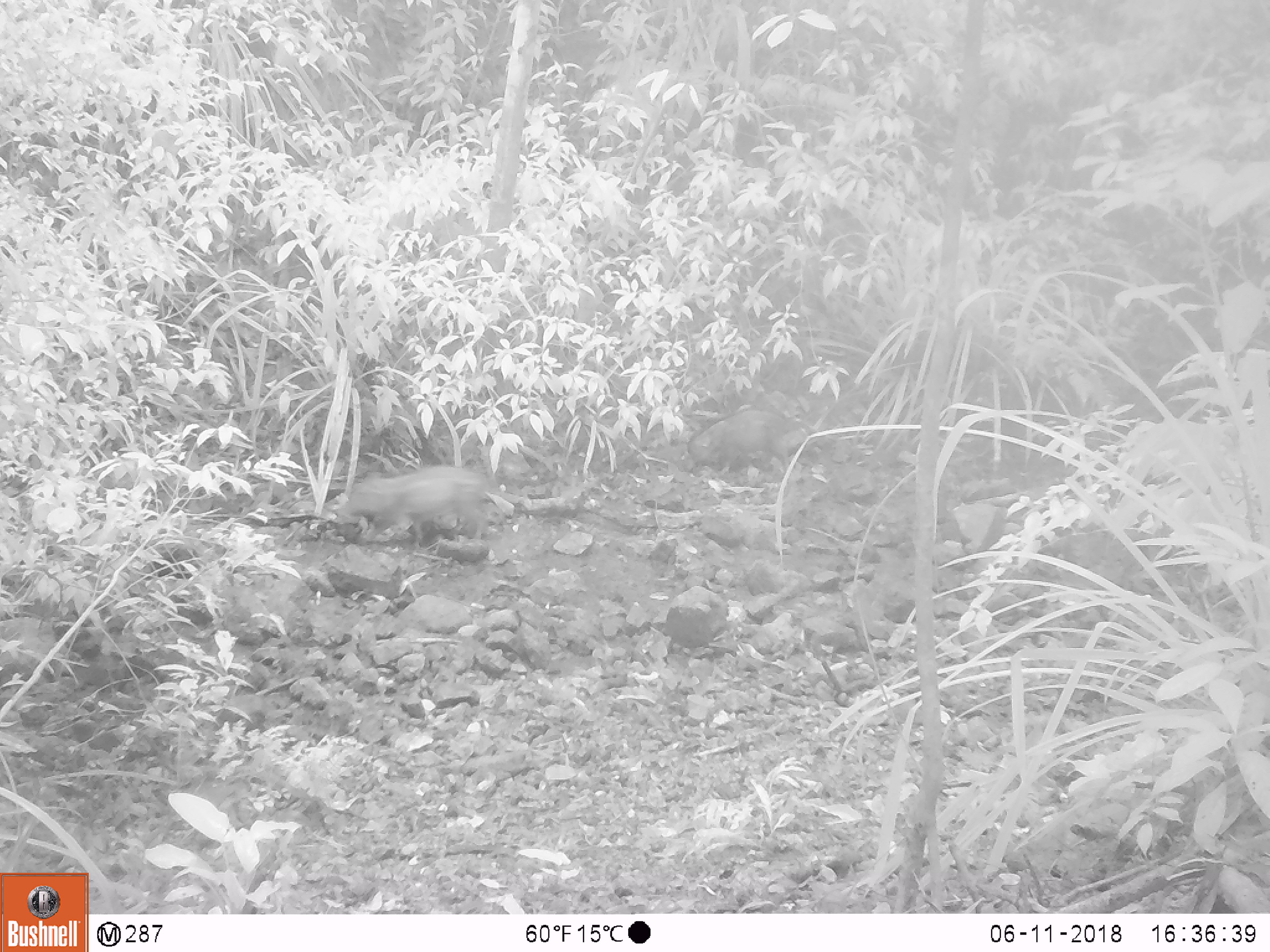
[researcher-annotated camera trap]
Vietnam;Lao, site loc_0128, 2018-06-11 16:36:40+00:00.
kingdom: Animalia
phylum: Chordata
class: Mammalia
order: Artiodactyla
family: Suidae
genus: Sus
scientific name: Sus scrofa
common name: eurasian wild pig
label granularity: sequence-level